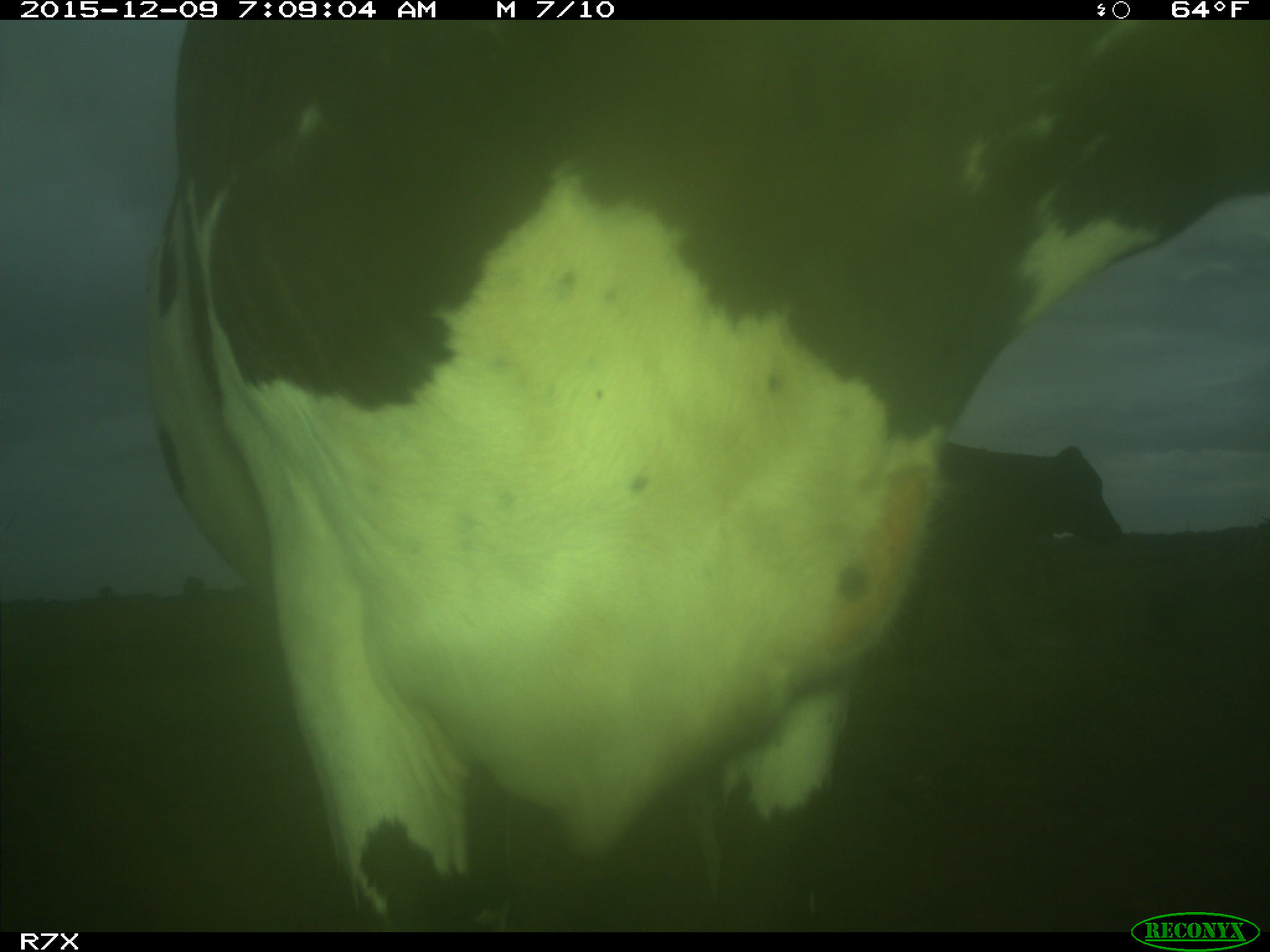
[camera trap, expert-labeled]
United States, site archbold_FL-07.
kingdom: Animalia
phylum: Chordata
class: Mammalia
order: Artiodactyla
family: Bovidae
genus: Bos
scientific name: Bos taurus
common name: domestic cow